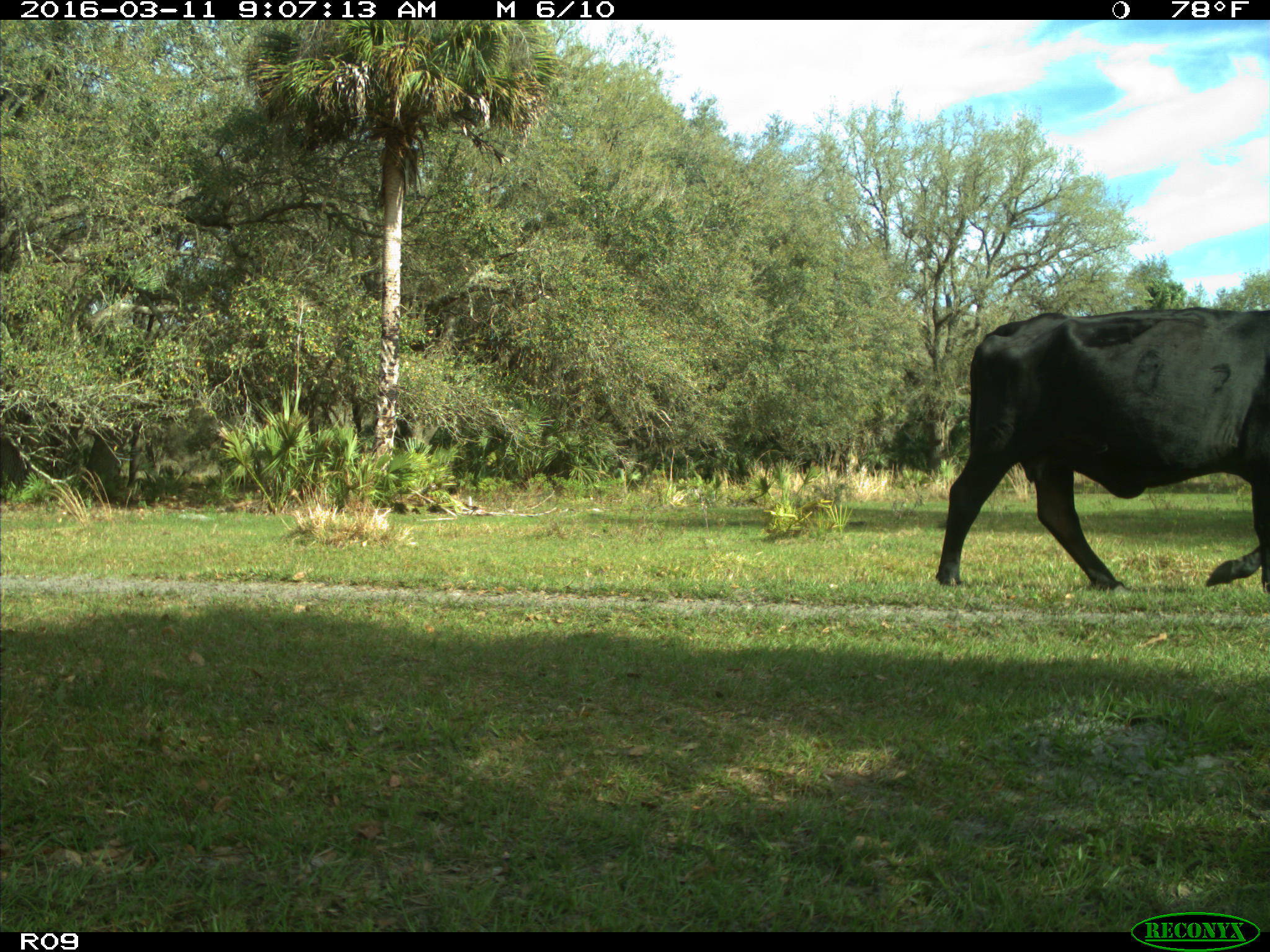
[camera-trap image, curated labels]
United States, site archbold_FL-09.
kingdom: Animalia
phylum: Chordata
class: Mammalia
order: Artiodactyla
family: Bovidae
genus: Bos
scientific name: Bos taurus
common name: domestic cow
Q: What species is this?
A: Bos taurus (domestic cow).